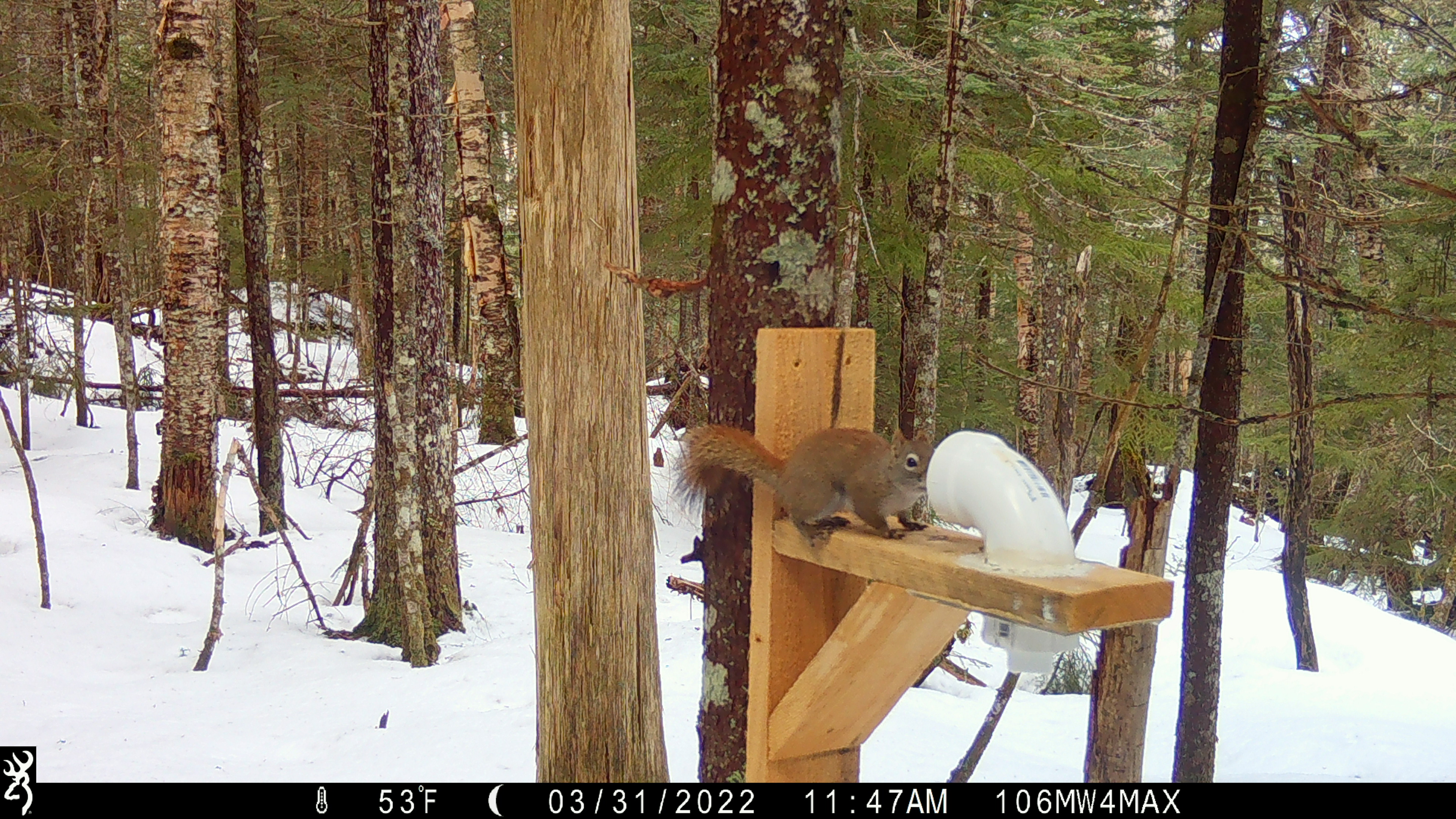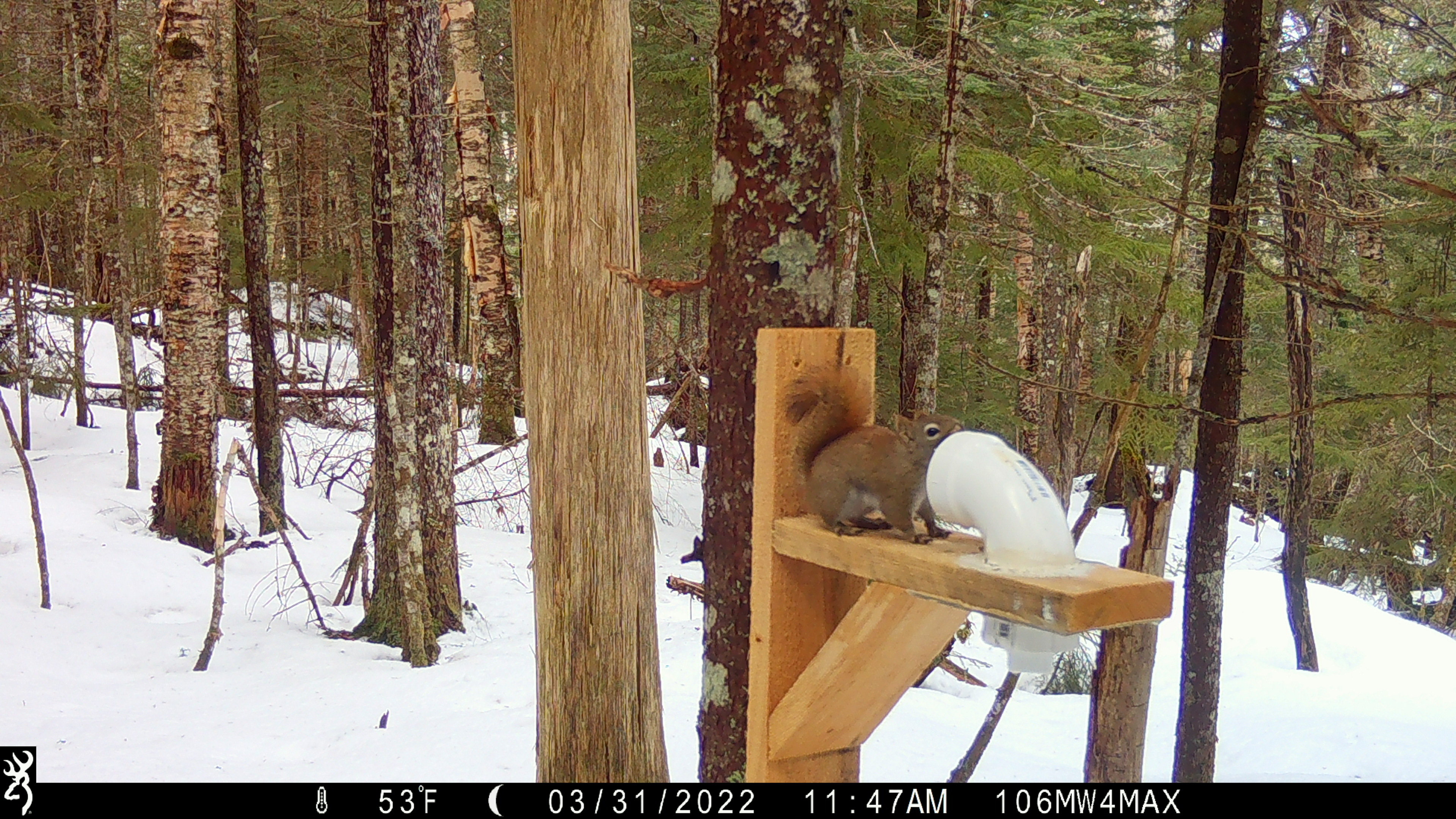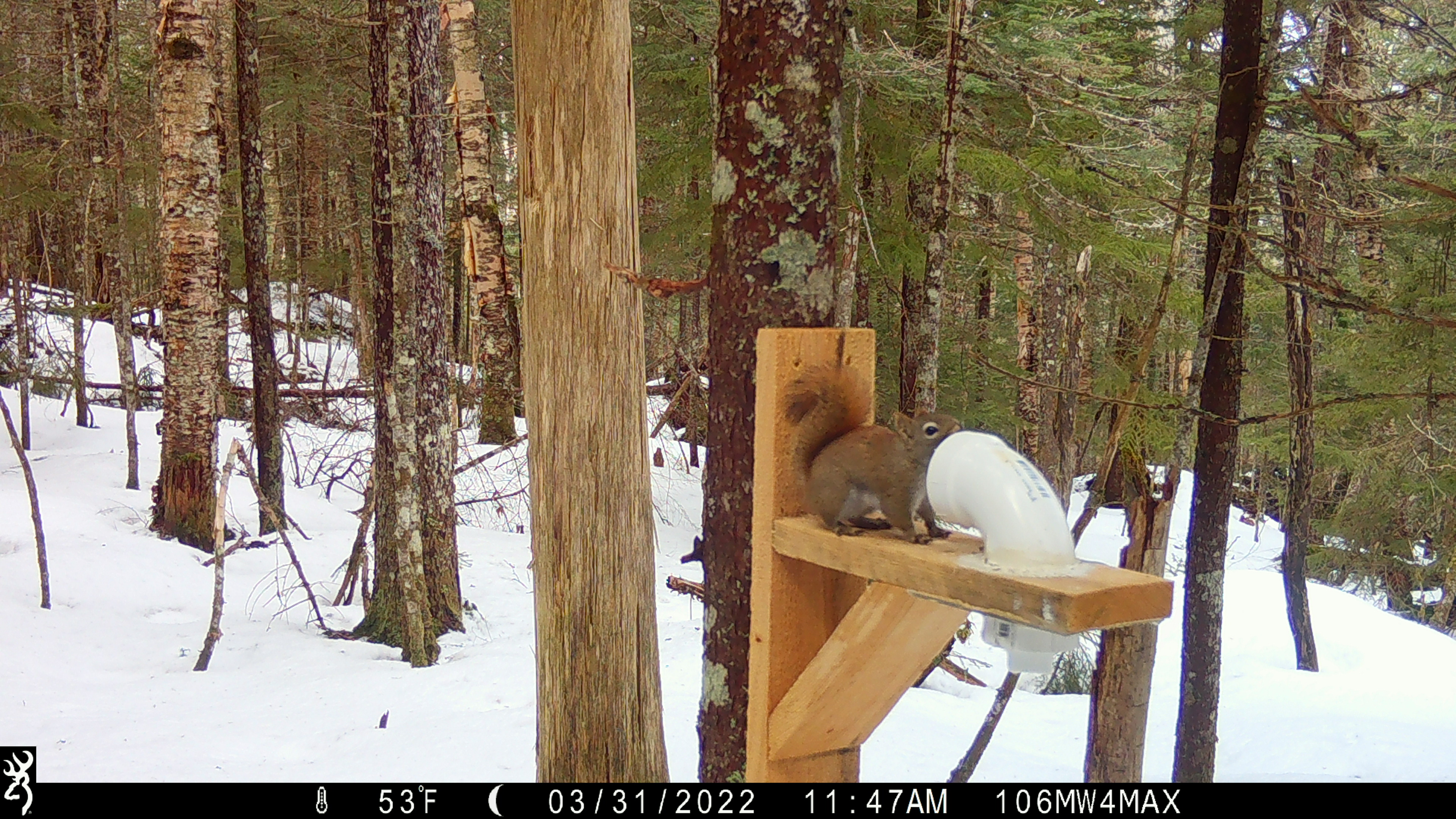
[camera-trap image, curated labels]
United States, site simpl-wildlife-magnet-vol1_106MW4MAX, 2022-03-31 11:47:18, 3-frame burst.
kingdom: Animalia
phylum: Chordata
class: Mammalia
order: Rodentia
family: Sciuridae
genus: Tamiasciurus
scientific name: Tamiasciurus hudsonicus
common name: red squirrel